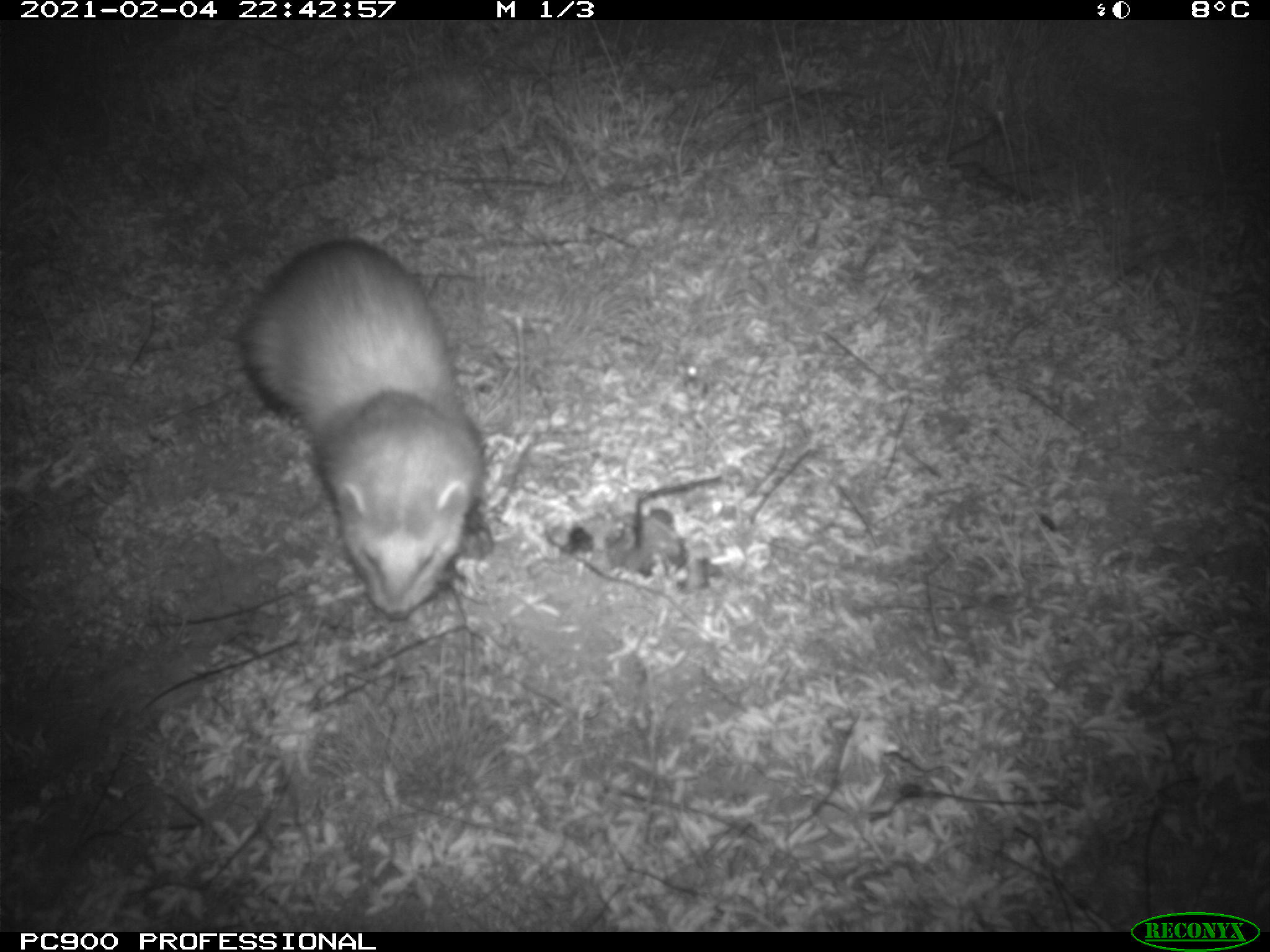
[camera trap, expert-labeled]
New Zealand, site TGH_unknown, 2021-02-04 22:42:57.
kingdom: Animalia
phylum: Chordata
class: Mammalia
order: Carnivora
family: Mustelidae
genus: Mustela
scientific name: Mustela furo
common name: ferret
Ferret (Mustela furo).